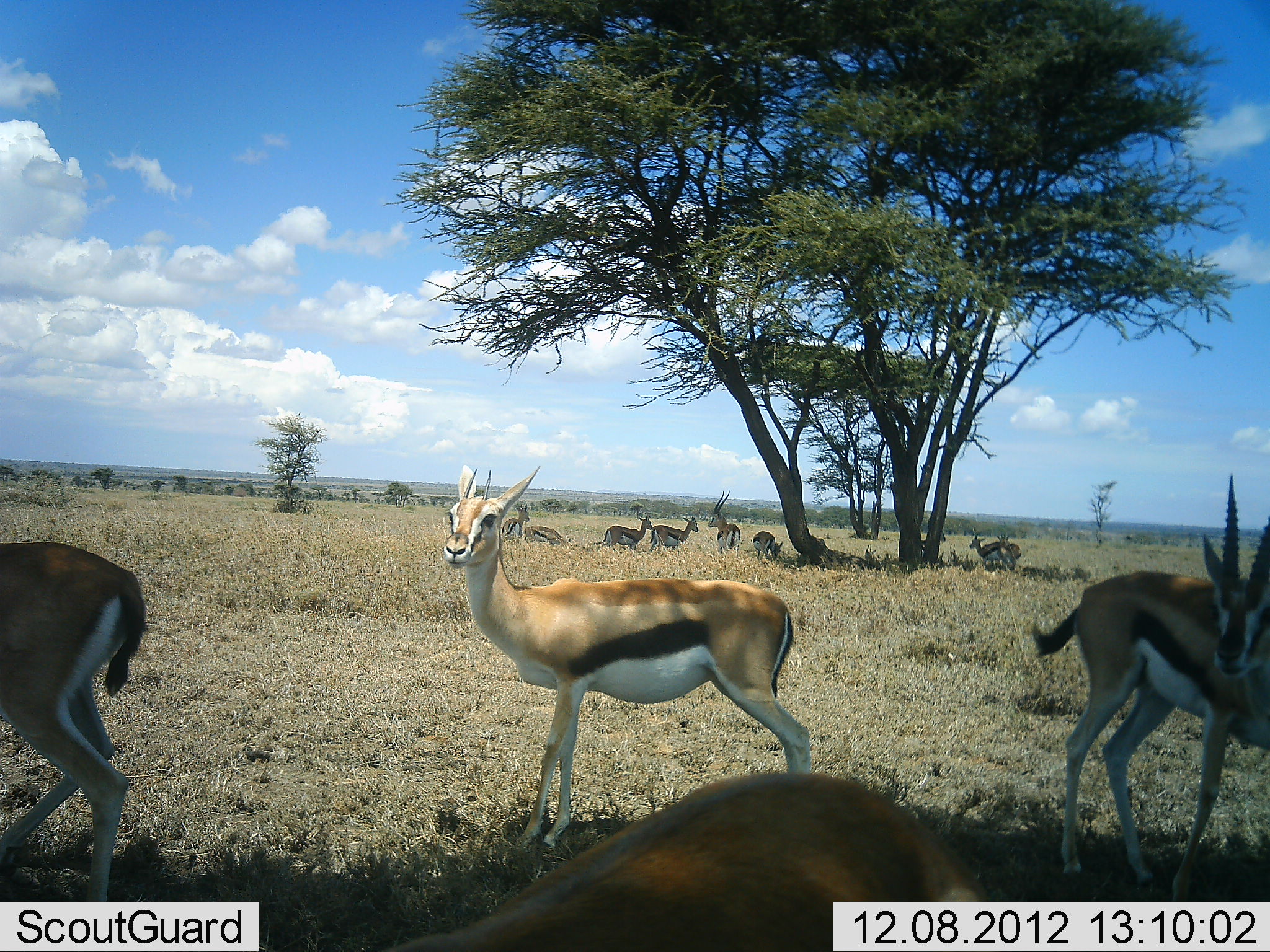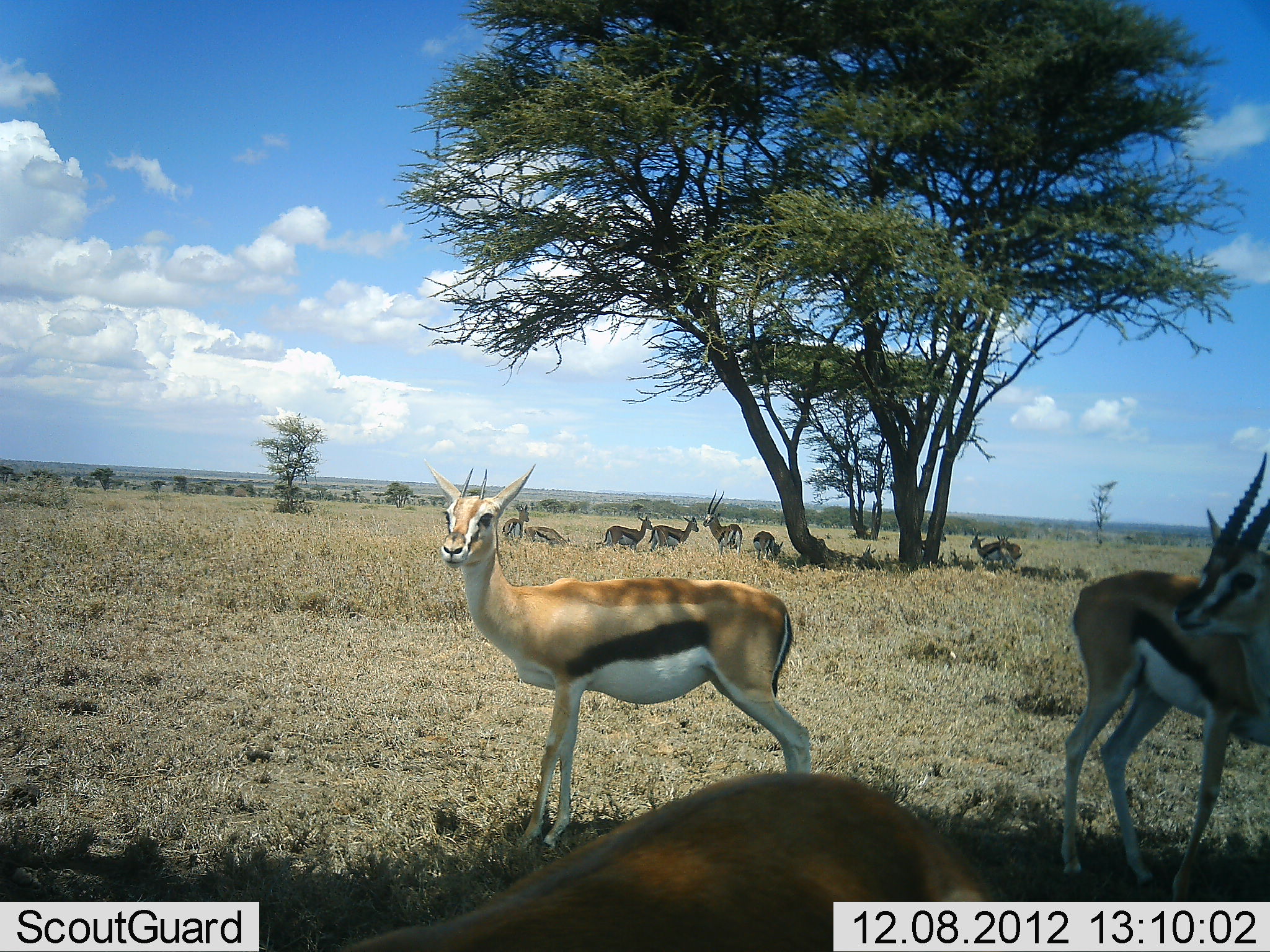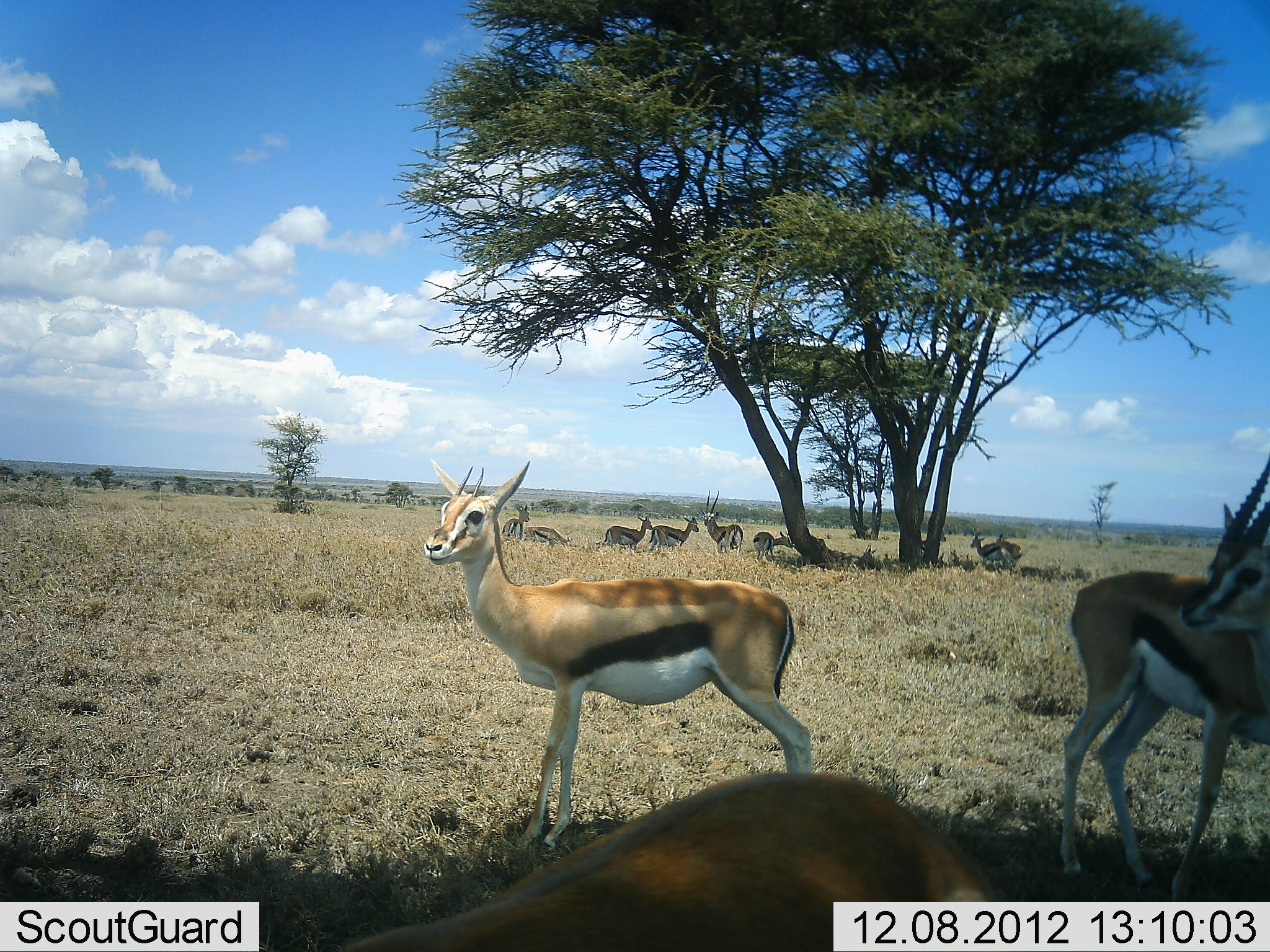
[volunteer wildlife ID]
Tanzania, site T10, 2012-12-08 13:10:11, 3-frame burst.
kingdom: Animalia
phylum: Chordata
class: Mammalia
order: Artiodactyla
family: Bovidae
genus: Eudorcas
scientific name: Eudorcas thomsonii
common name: thomson's gazelle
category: gazellethomsons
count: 11-50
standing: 90%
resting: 60%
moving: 50%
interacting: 0%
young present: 0%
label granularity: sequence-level